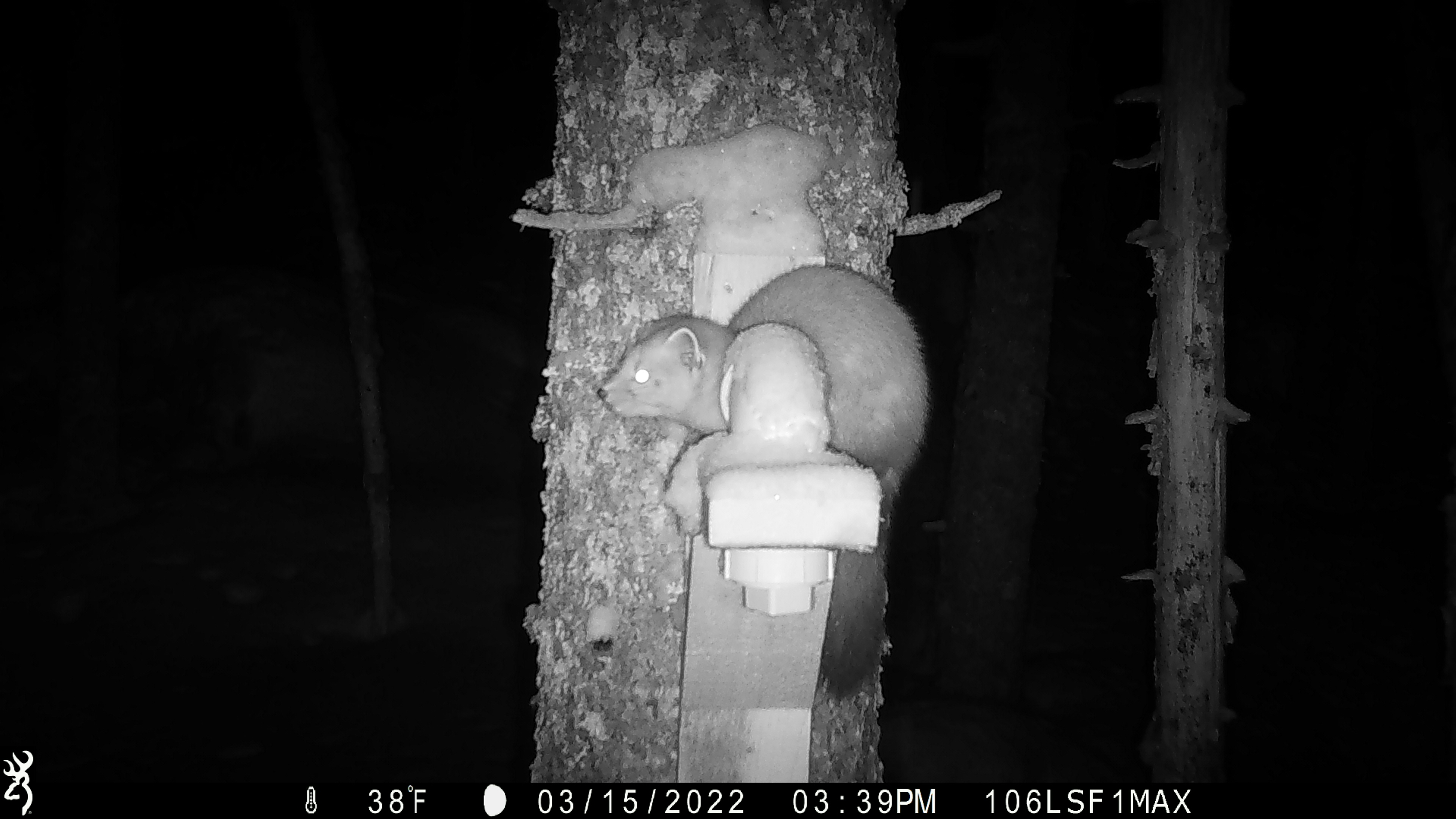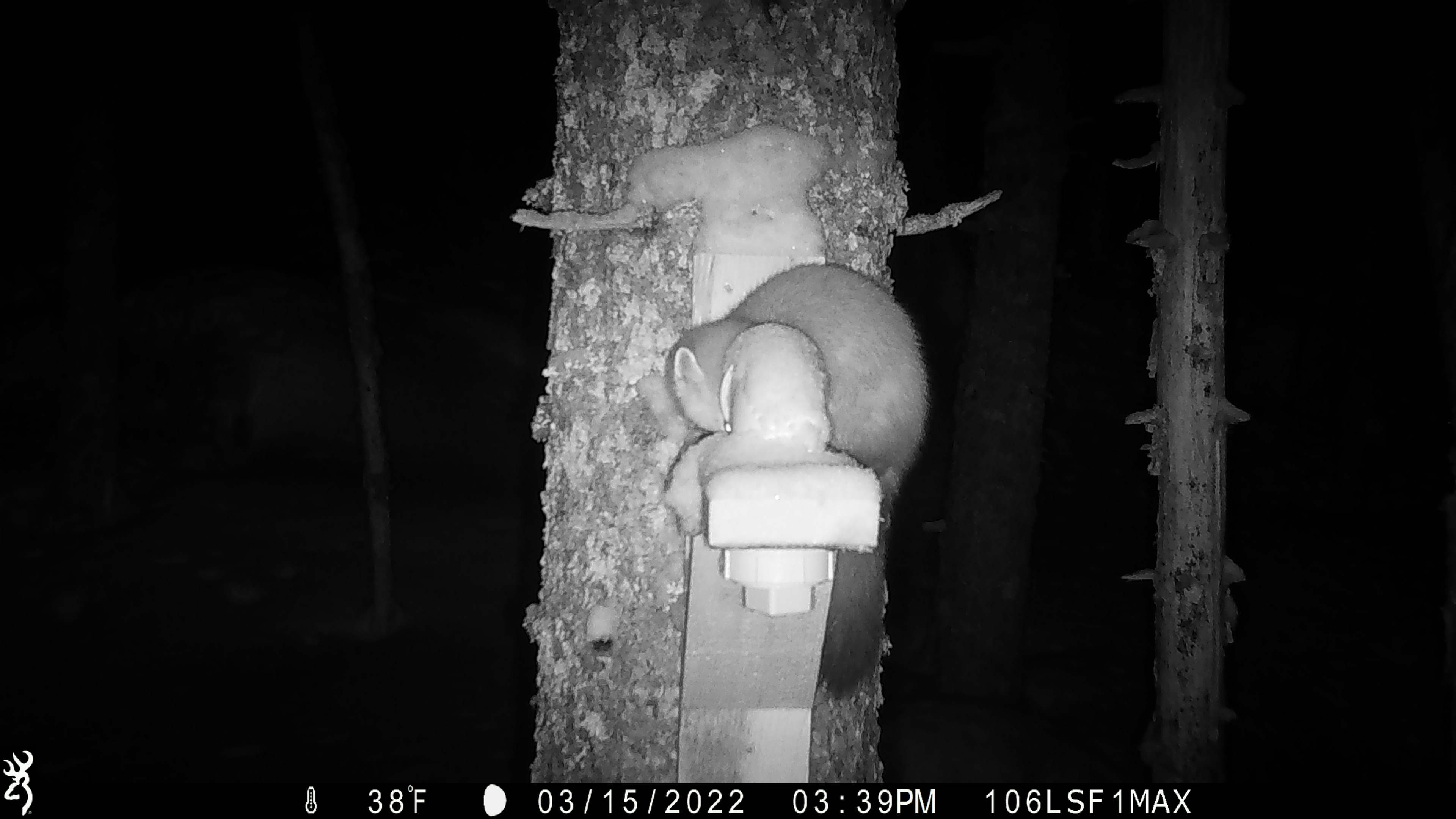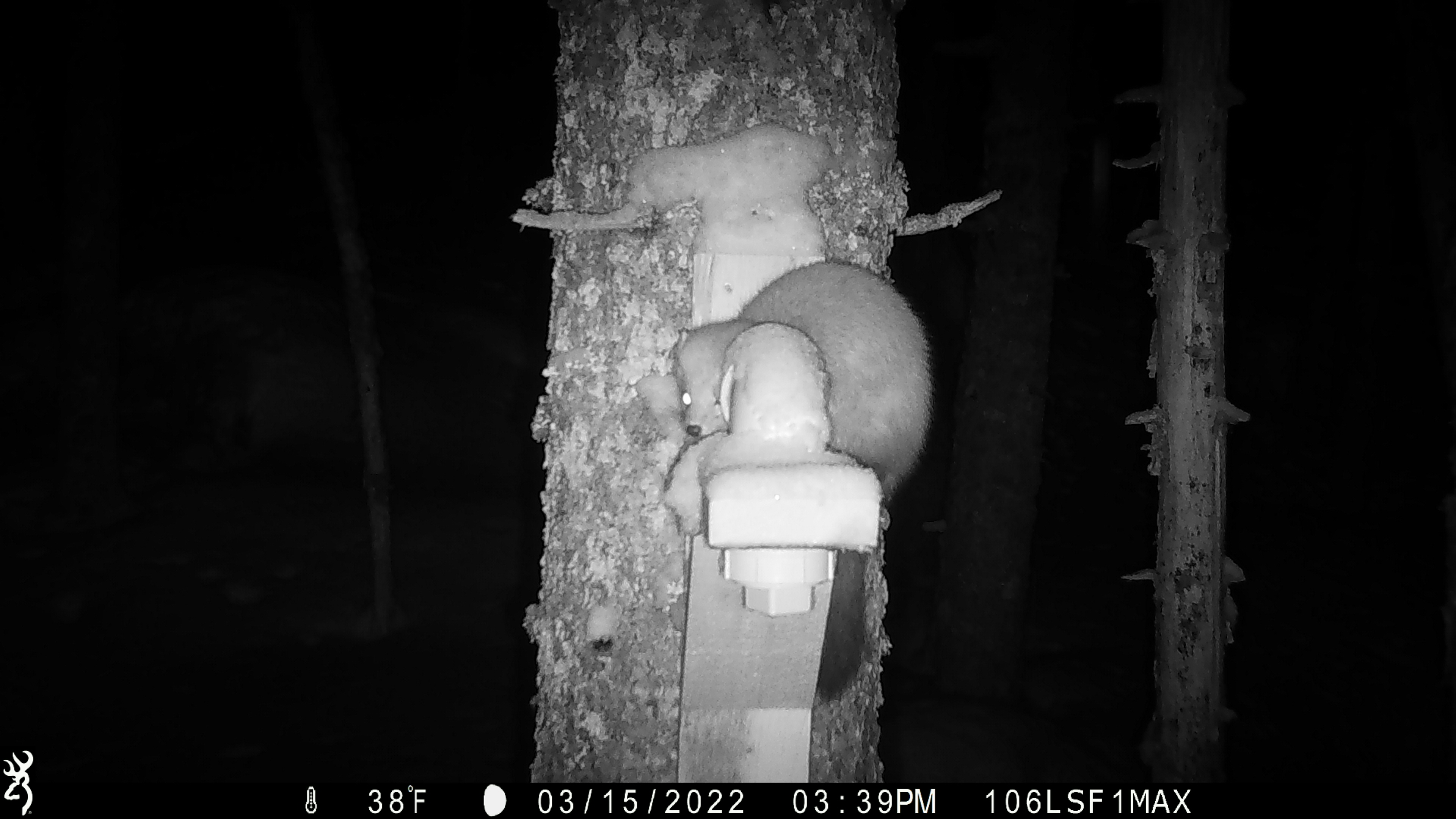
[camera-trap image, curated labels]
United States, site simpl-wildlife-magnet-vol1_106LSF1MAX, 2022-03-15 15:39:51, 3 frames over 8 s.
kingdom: Animalia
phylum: Chordata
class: Mammalia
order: Carnivora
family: Mustelidae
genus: Martes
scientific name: Martes americana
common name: american marten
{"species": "american marten (Martes americana)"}